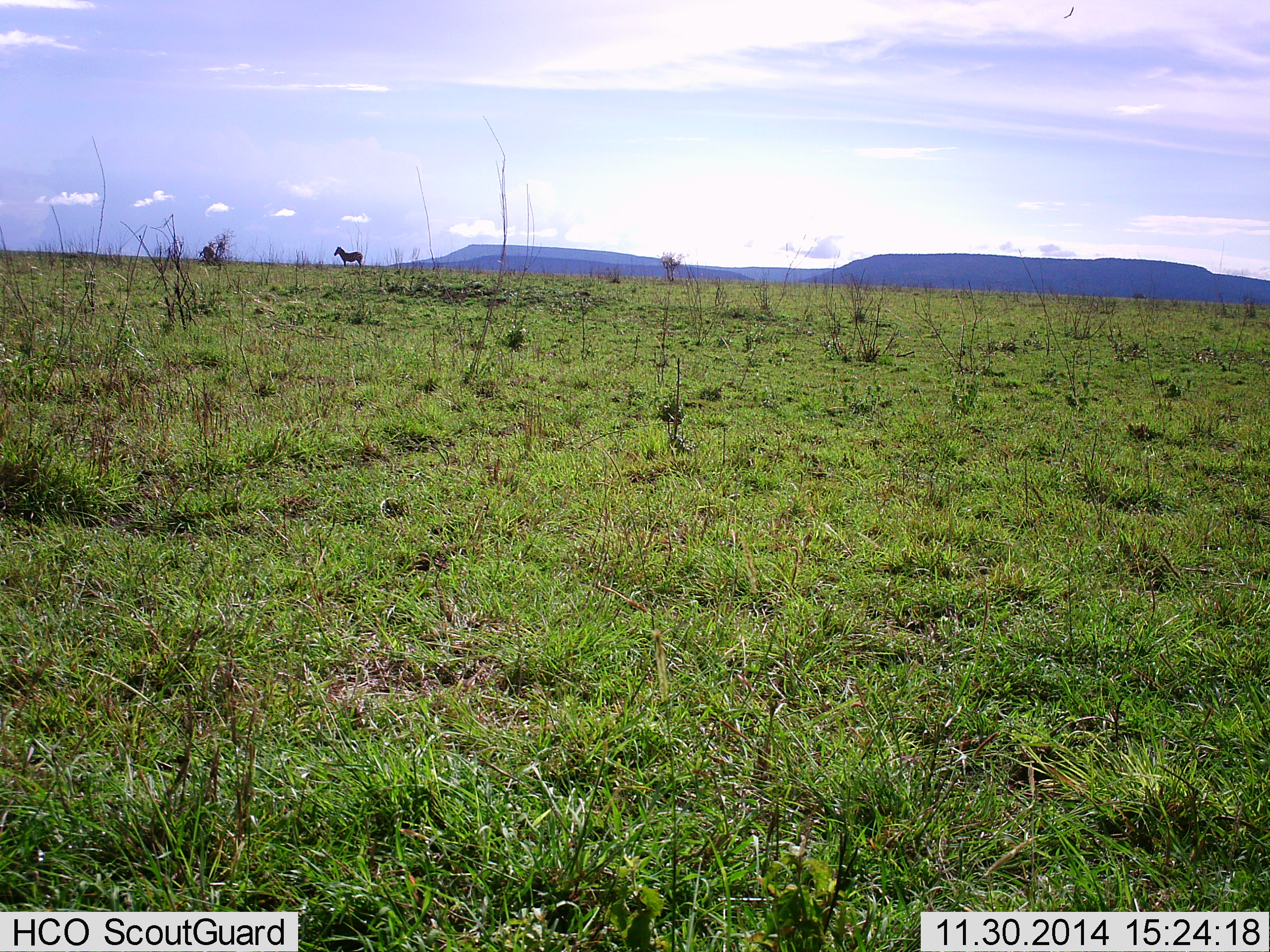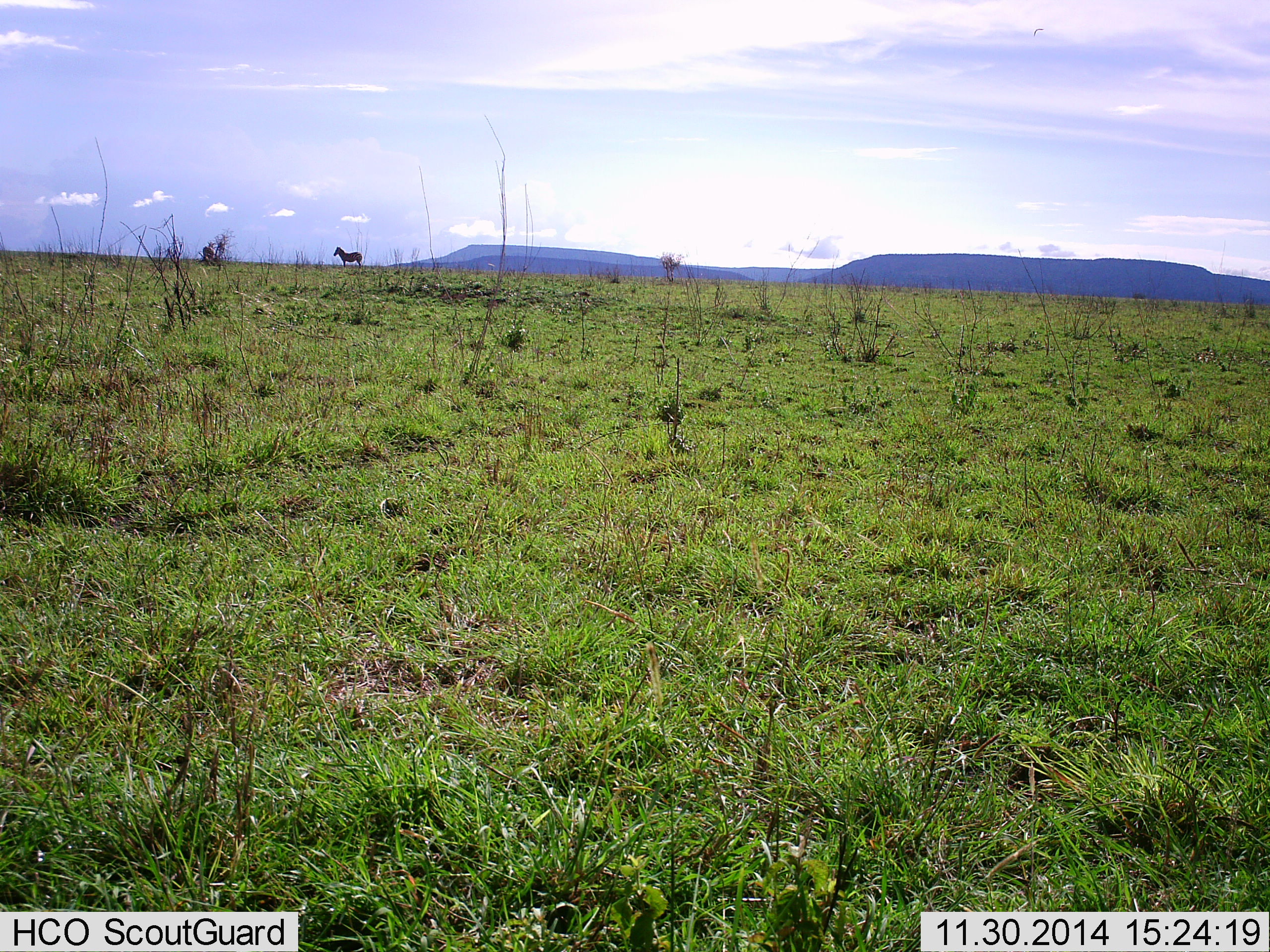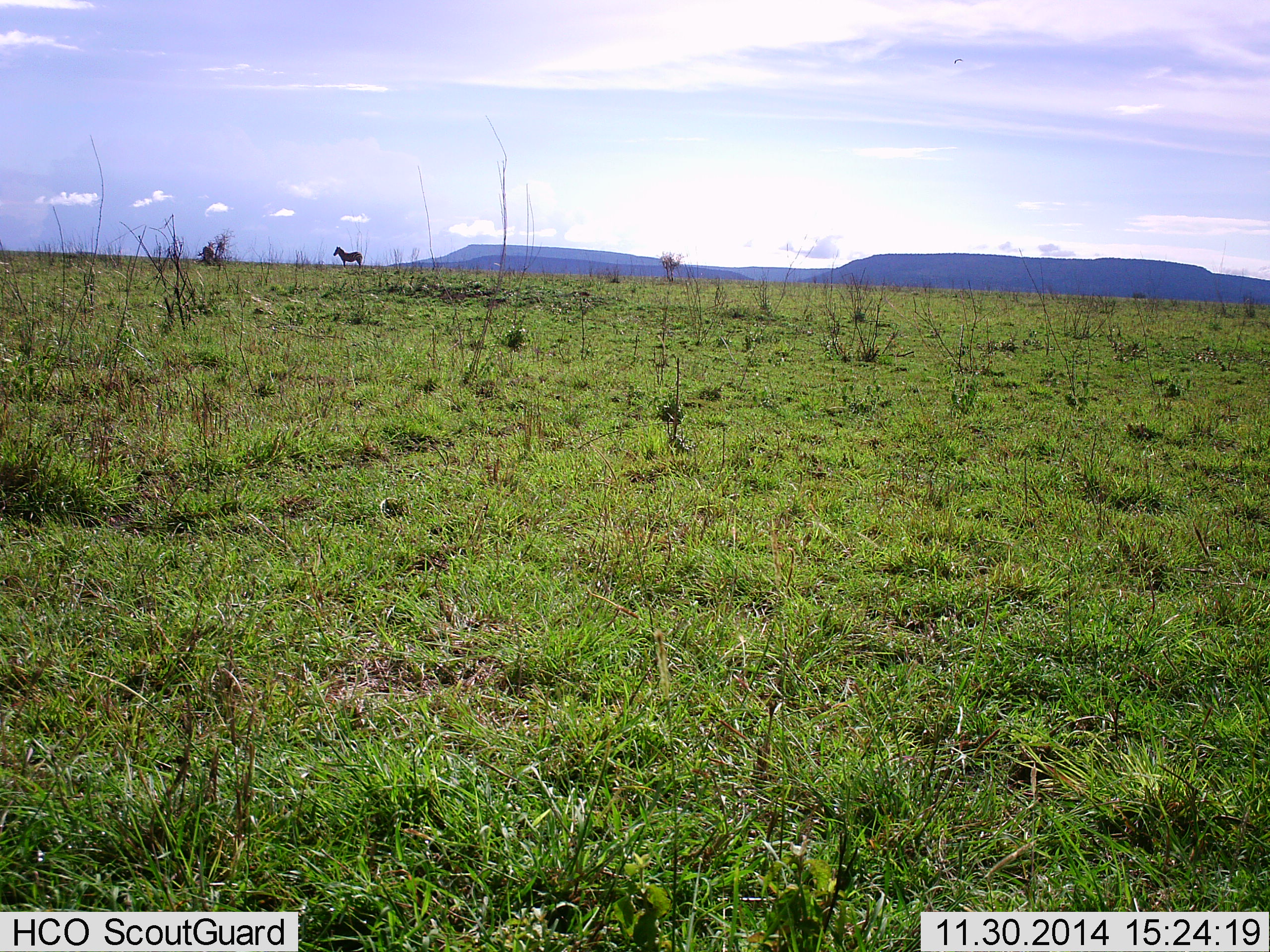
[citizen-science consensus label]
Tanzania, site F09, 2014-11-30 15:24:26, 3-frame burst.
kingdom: Animalia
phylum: Chordata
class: Mammalia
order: Perissodactyla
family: Equidae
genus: Equus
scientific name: Equus quagga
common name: plains zebra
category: zebra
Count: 1.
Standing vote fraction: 100%.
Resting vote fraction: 0%.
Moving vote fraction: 0%.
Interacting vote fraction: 0%.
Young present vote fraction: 0%.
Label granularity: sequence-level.